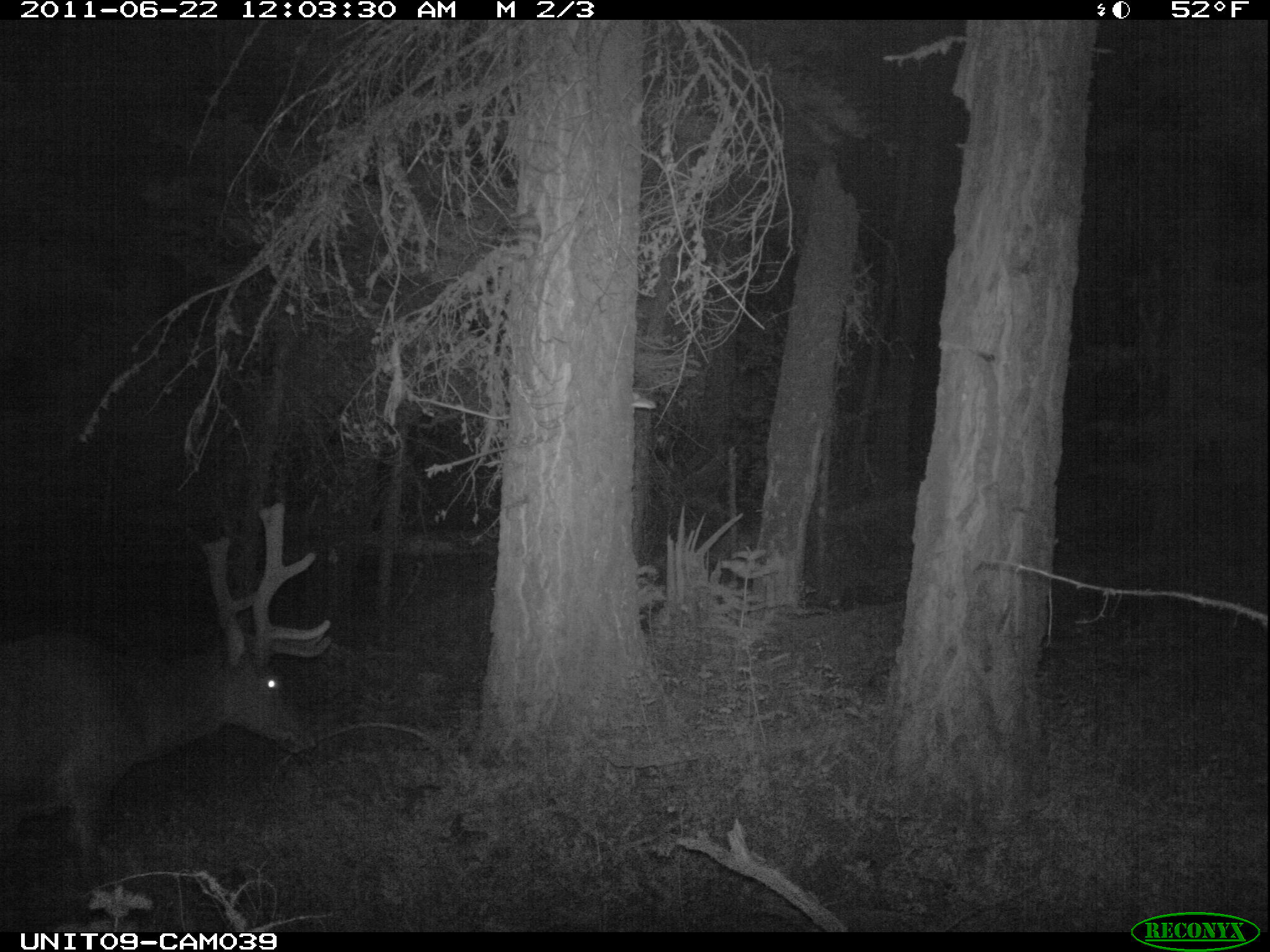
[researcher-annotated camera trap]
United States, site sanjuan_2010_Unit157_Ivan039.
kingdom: Animalia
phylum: Chordata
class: Mammalia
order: Artiodactyla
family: Cervidae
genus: Cervus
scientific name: Cervus elaphus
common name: red deer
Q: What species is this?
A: Cervus elaphus (red deer).